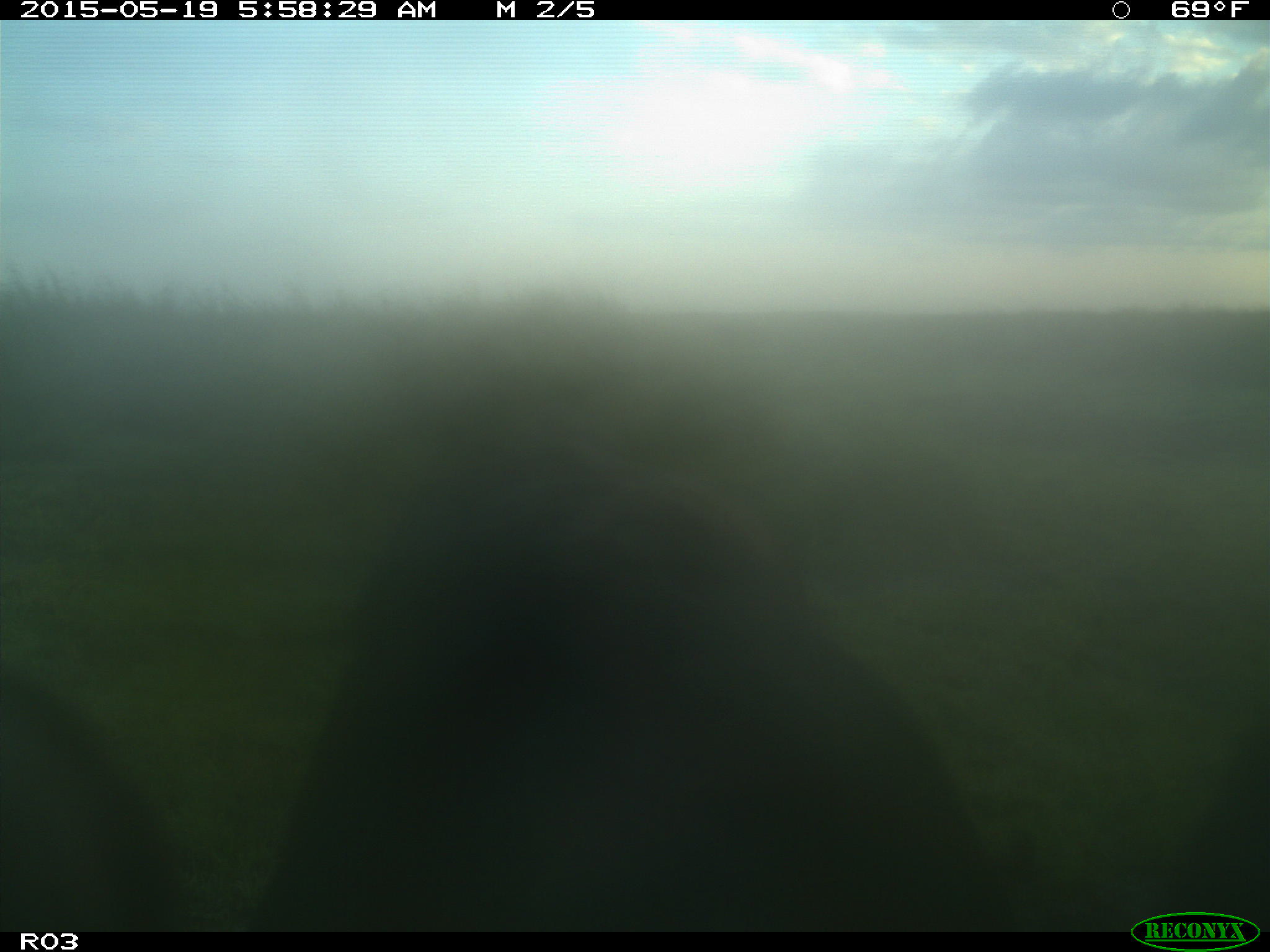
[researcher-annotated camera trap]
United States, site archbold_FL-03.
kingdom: Animalia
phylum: Chordata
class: Mammalia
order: Artiodactyla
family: Bovidae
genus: Bos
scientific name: Bos taurus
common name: domestic cow